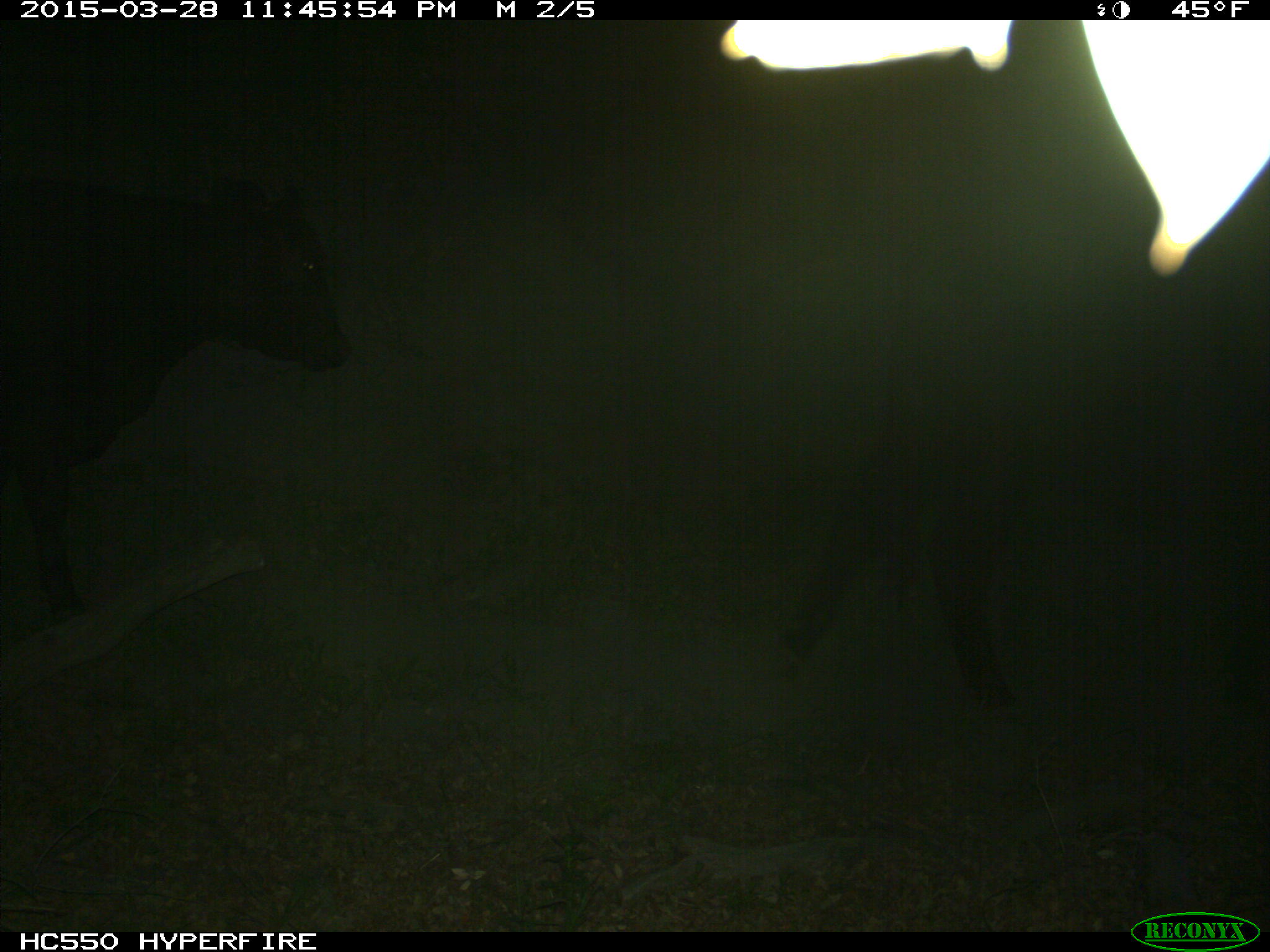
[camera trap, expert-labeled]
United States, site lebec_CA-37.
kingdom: Animalia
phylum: Chordata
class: Mammalia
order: Artiodactyla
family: Bovidae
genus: Bos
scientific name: Bos taurus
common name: domestic cow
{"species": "Bos taurus (domestic cow)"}